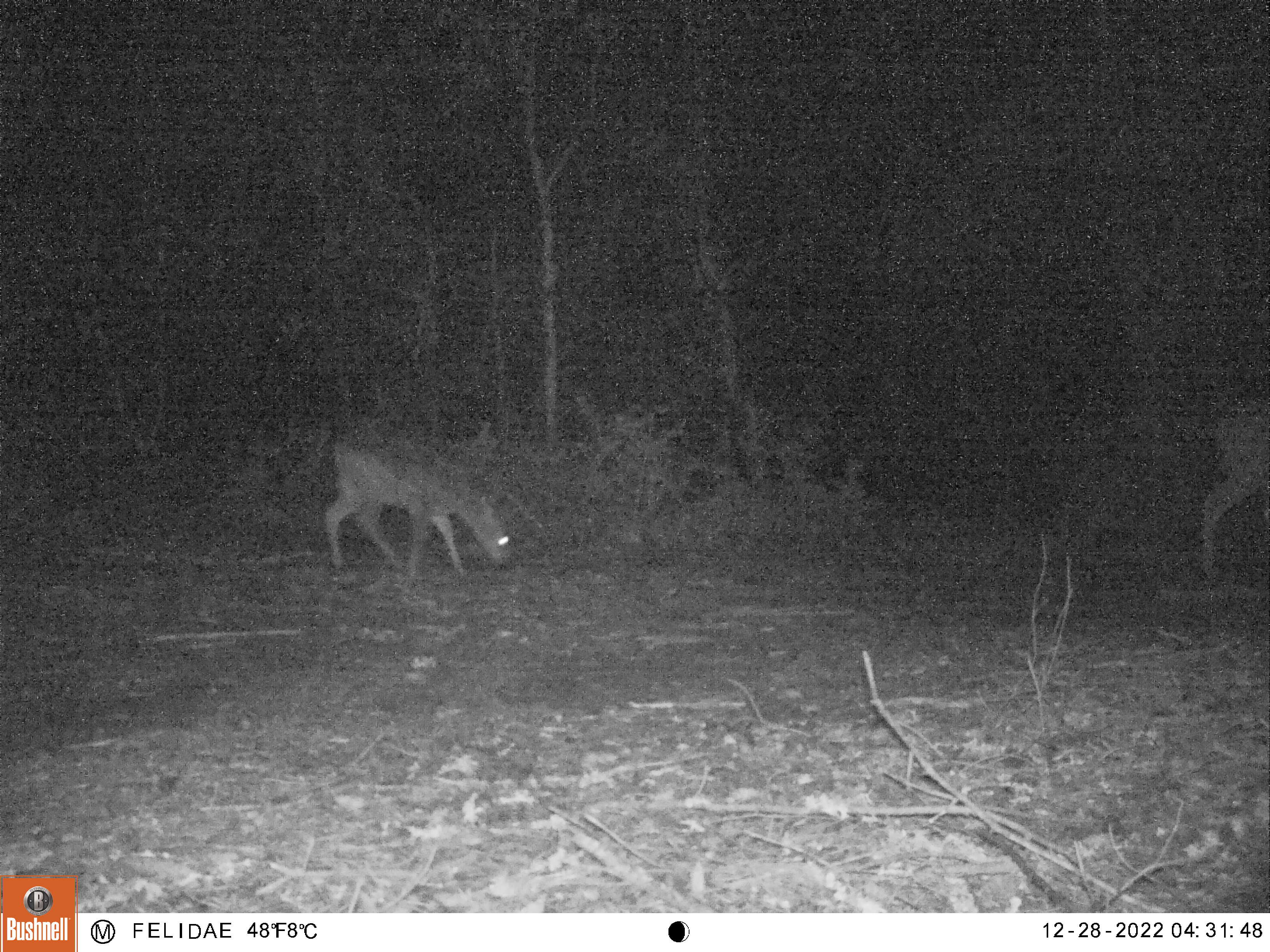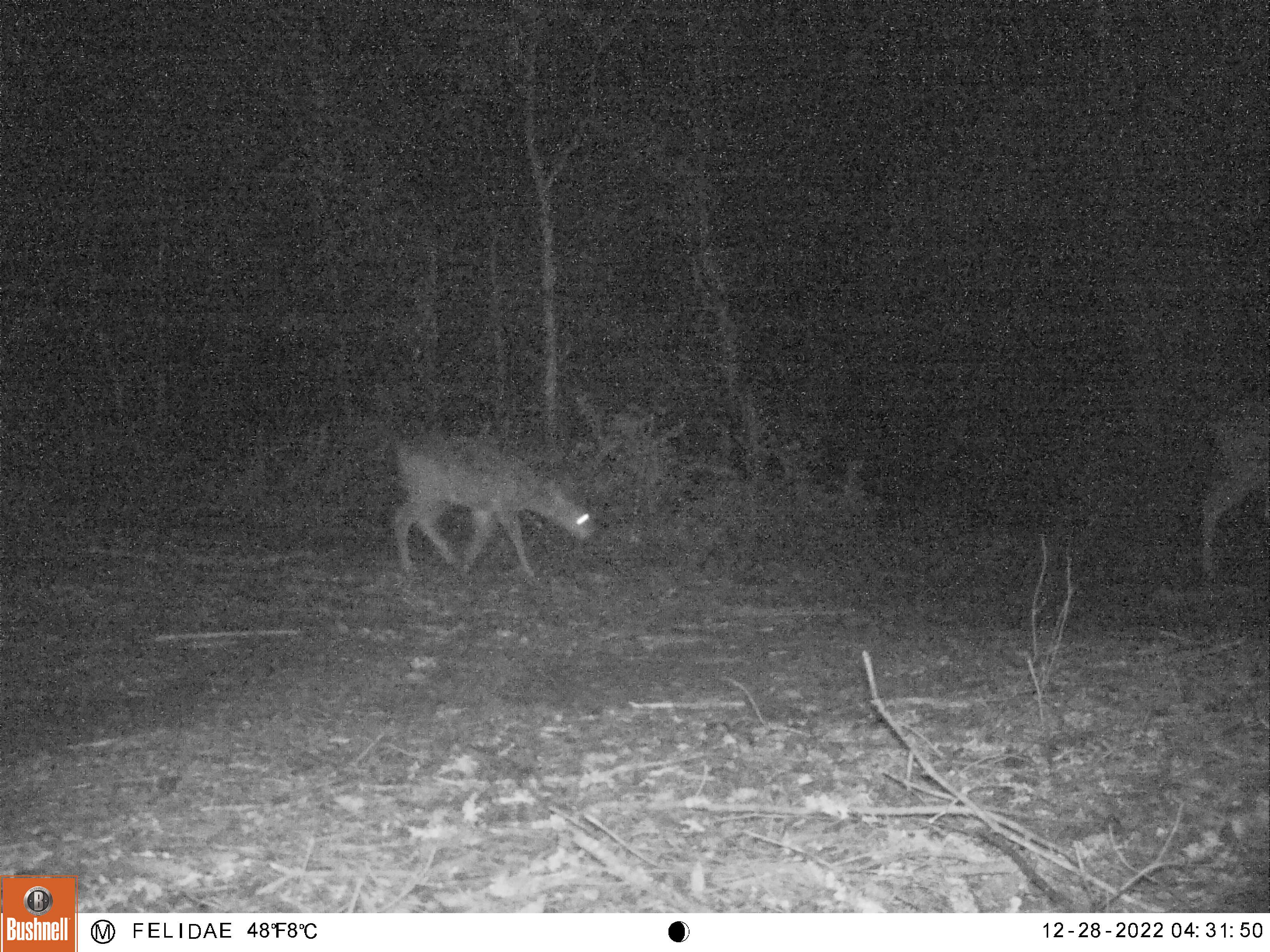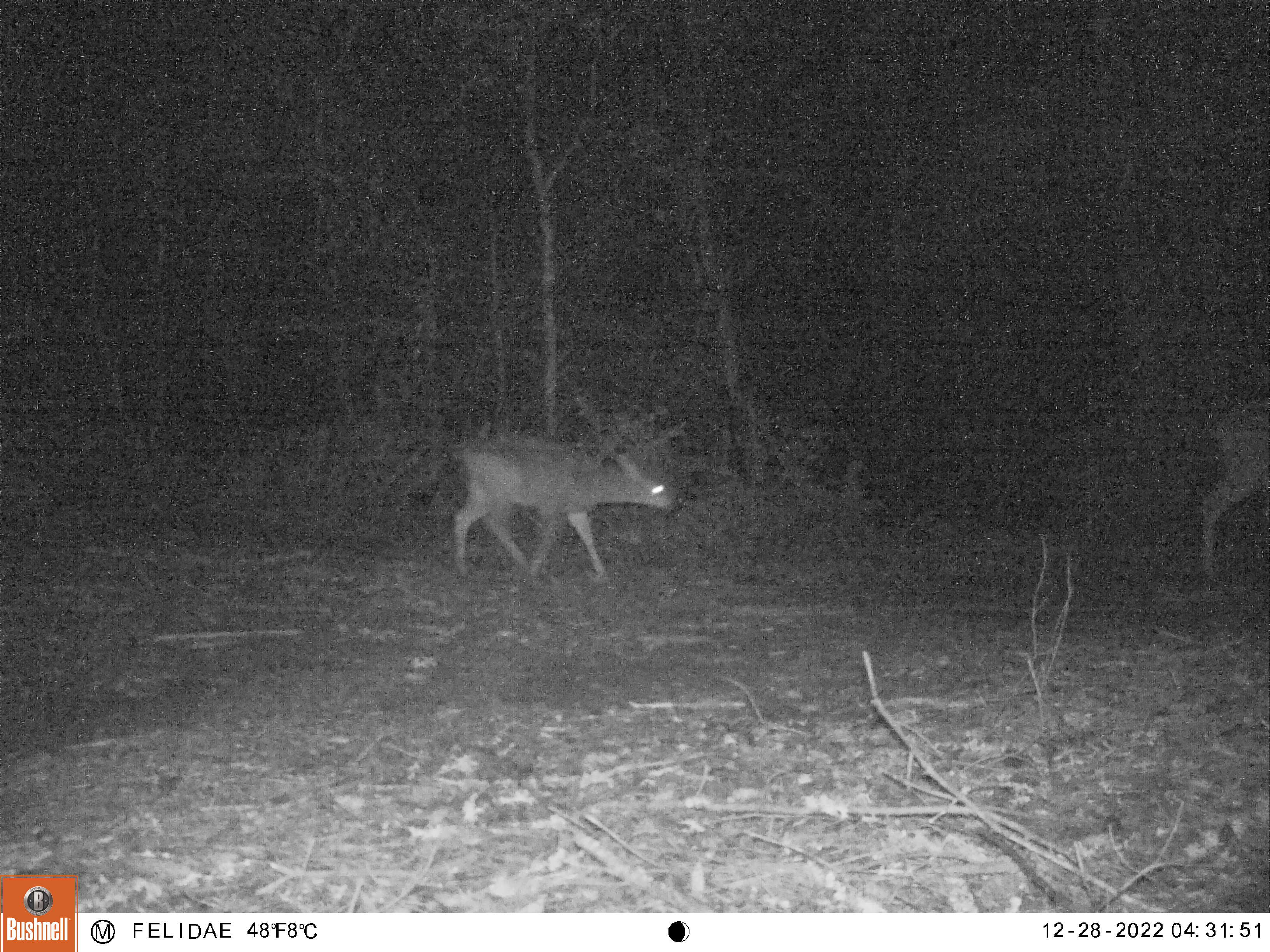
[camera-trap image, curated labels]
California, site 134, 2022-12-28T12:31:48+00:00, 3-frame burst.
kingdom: Animalia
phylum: Chordata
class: Mammalia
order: Artiodactyla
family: Cervidae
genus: Odocoileus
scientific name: Odocoileus hemionus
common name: mule deer